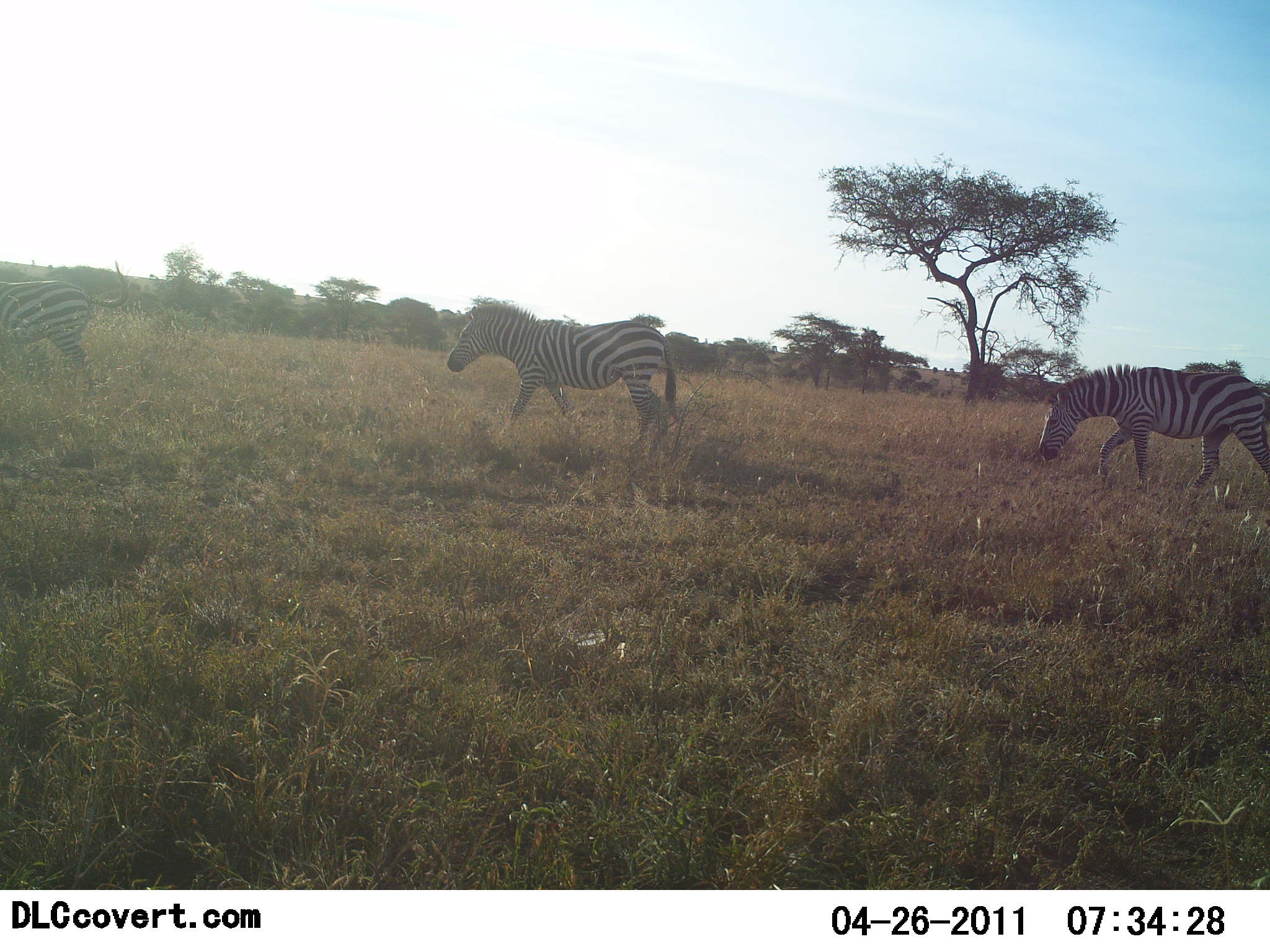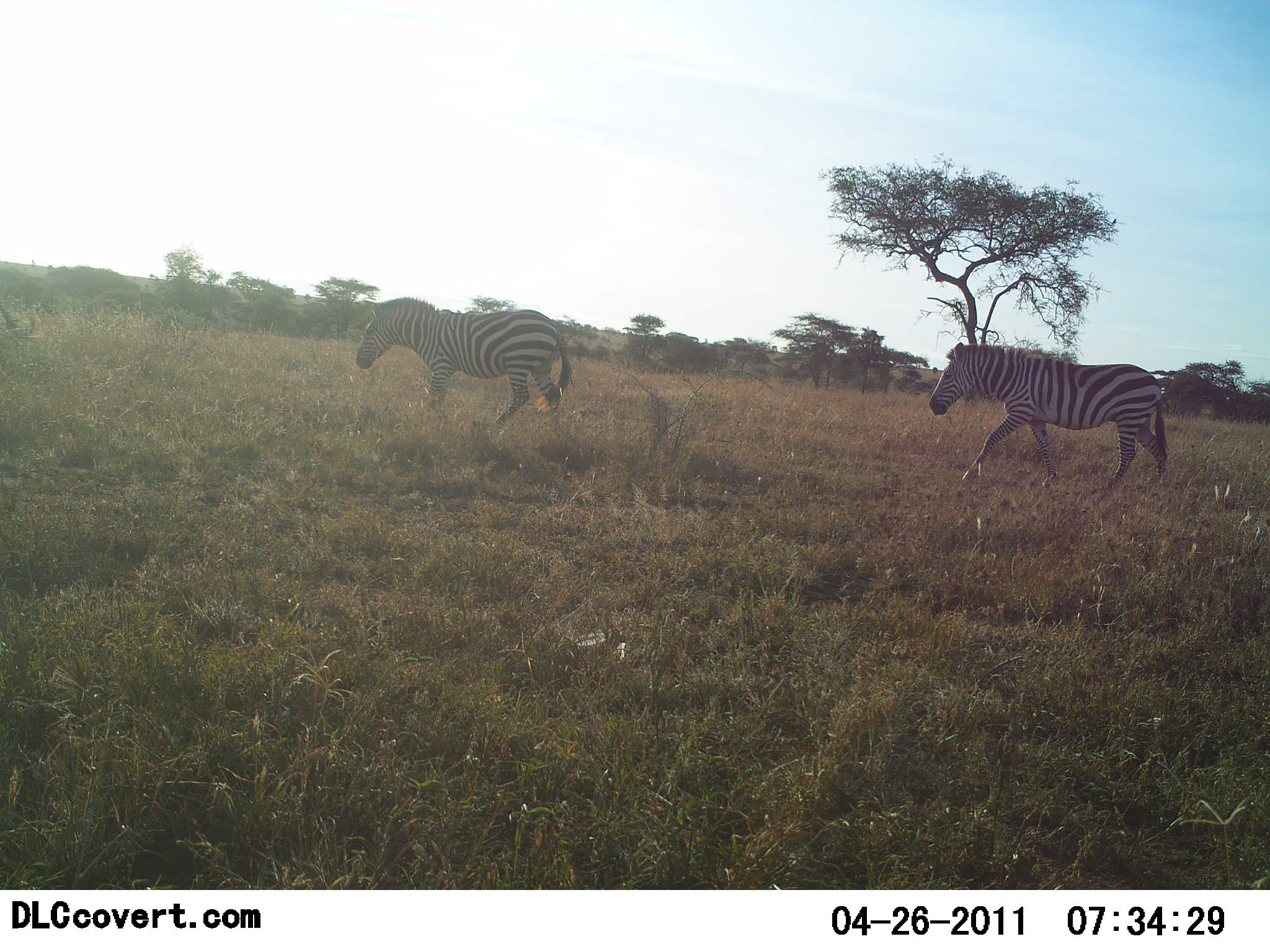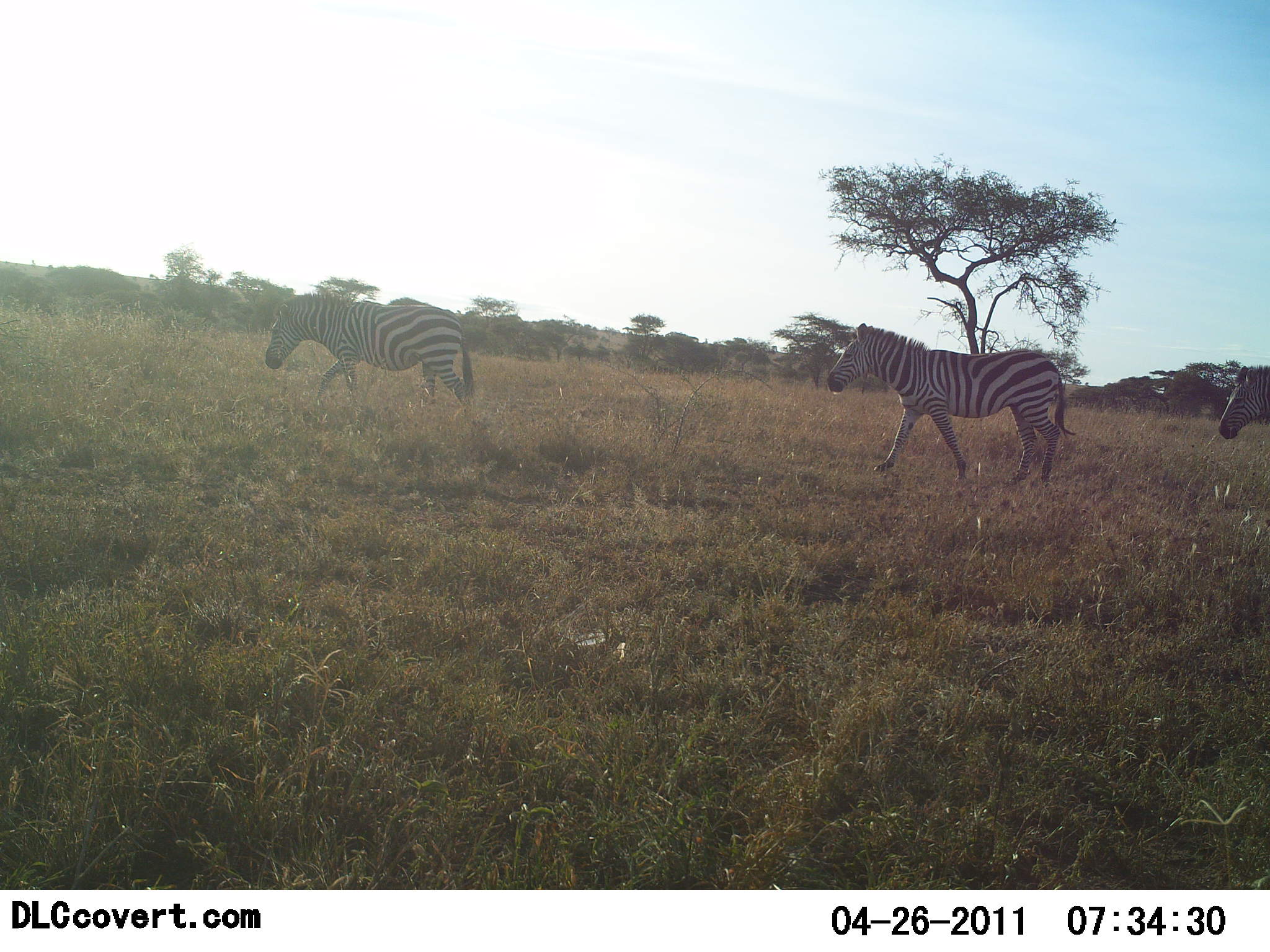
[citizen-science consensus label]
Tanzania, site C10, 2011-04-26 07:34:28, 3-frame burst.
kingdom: Animalia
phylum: Chordata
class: Mammalia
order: Perissodactyla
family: Equidae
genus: Equus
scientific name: Equus quagga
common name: plains zebra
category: zebra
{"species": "zebra (plains zebra) (Equus quagga)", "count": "4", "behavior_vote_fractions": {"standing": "0%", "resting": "0%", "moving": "100%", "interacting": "0%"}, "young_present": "0%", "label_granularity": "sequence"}